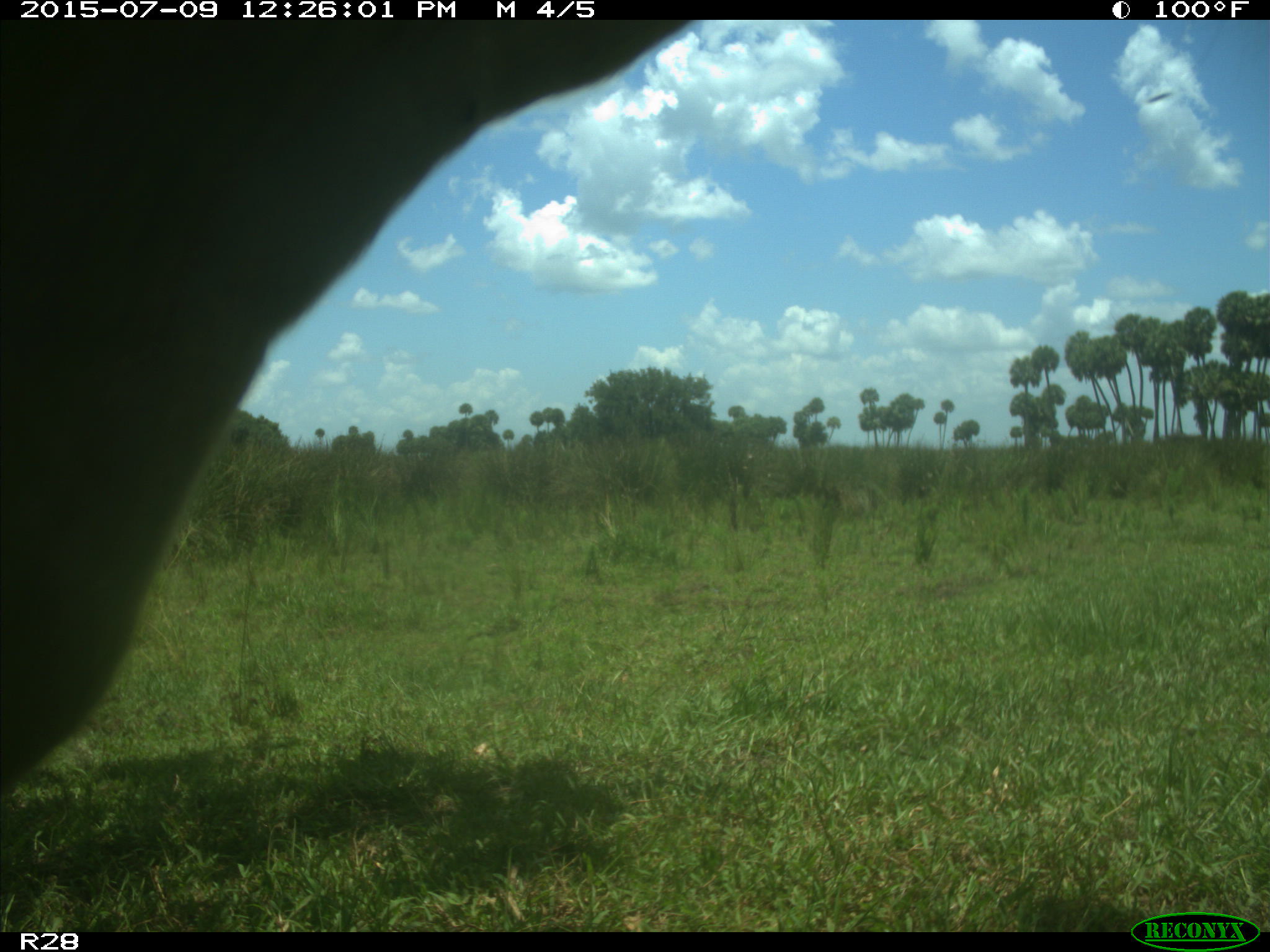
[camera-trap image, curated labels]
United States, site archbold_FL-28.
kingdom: Animalia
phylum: Chordata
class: Mammalia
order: Artiodactyla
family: Bovidae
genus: Bos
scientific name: Bos taurus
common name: domestic cow